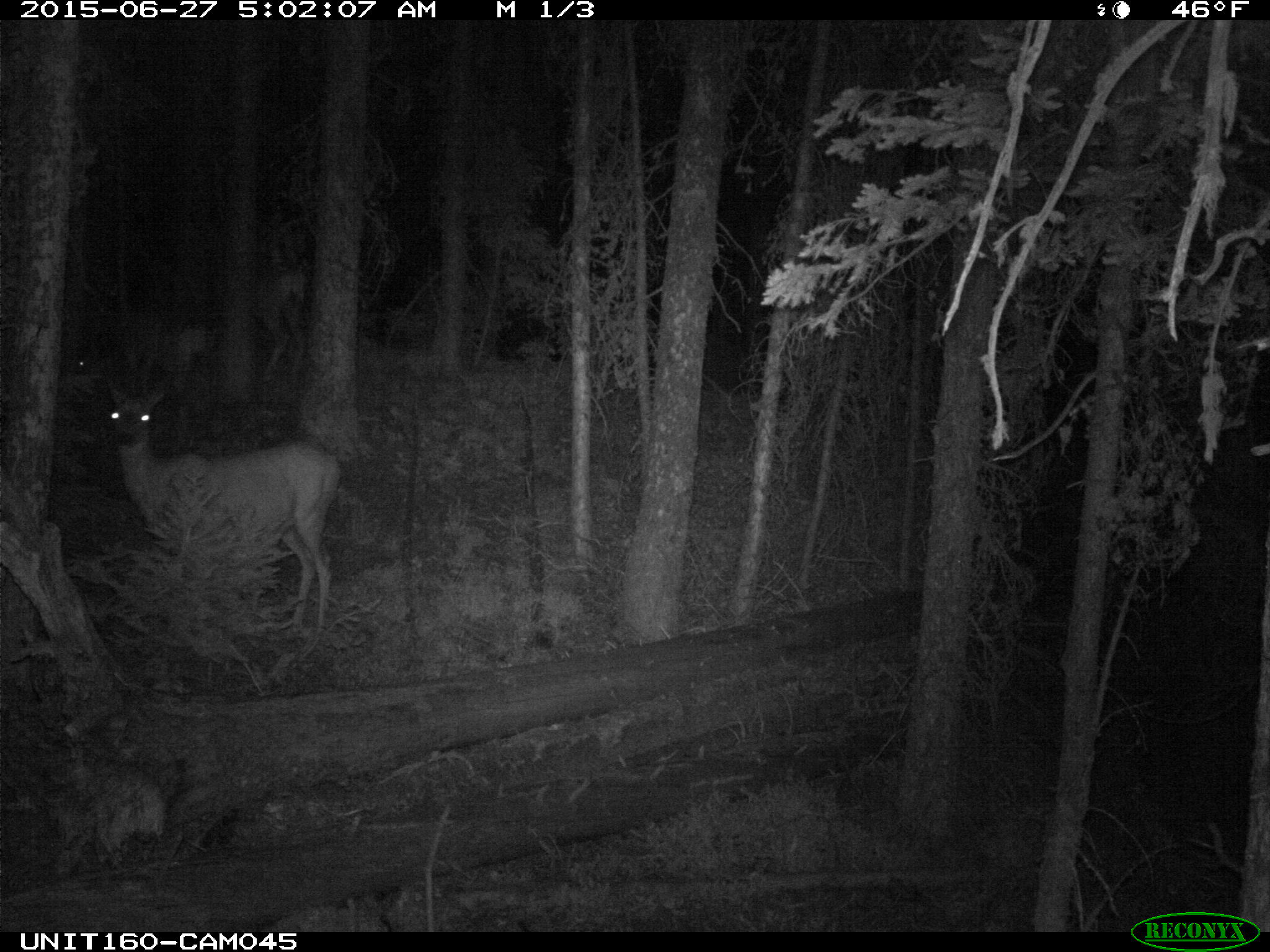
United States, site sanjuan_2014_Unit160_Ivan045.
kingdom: Animalia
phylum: Chordata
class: Mammalia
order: Artiodactyla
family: Cervidae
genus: Odocoileus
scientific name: Odocoileus hemionus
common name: mule deer